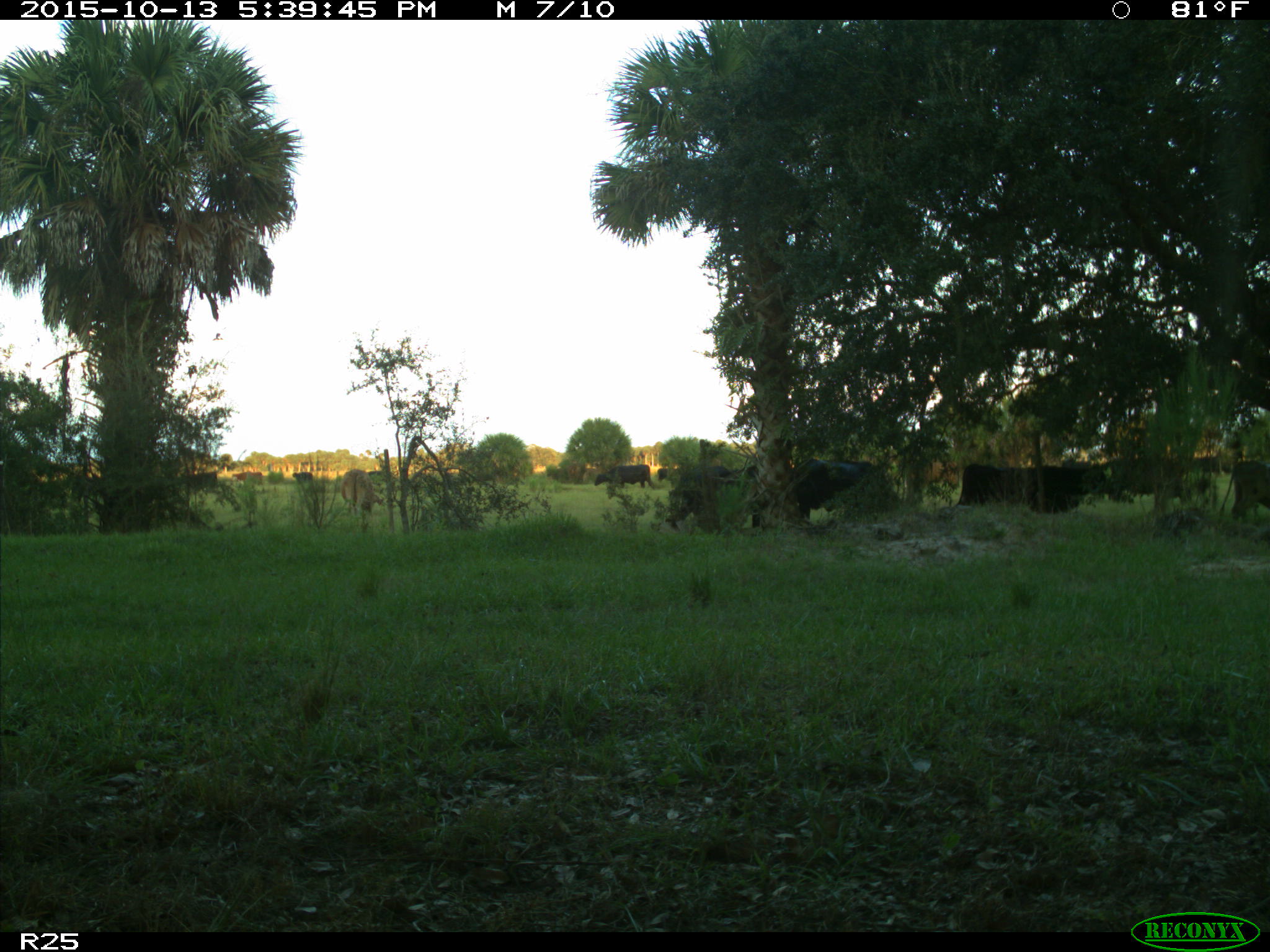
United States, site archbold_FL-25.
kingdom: Animalia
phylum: Chordata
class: Mammalia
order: Artiodactyla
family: Bovidae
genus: Bos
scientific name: Bos taurus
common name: domestic cow